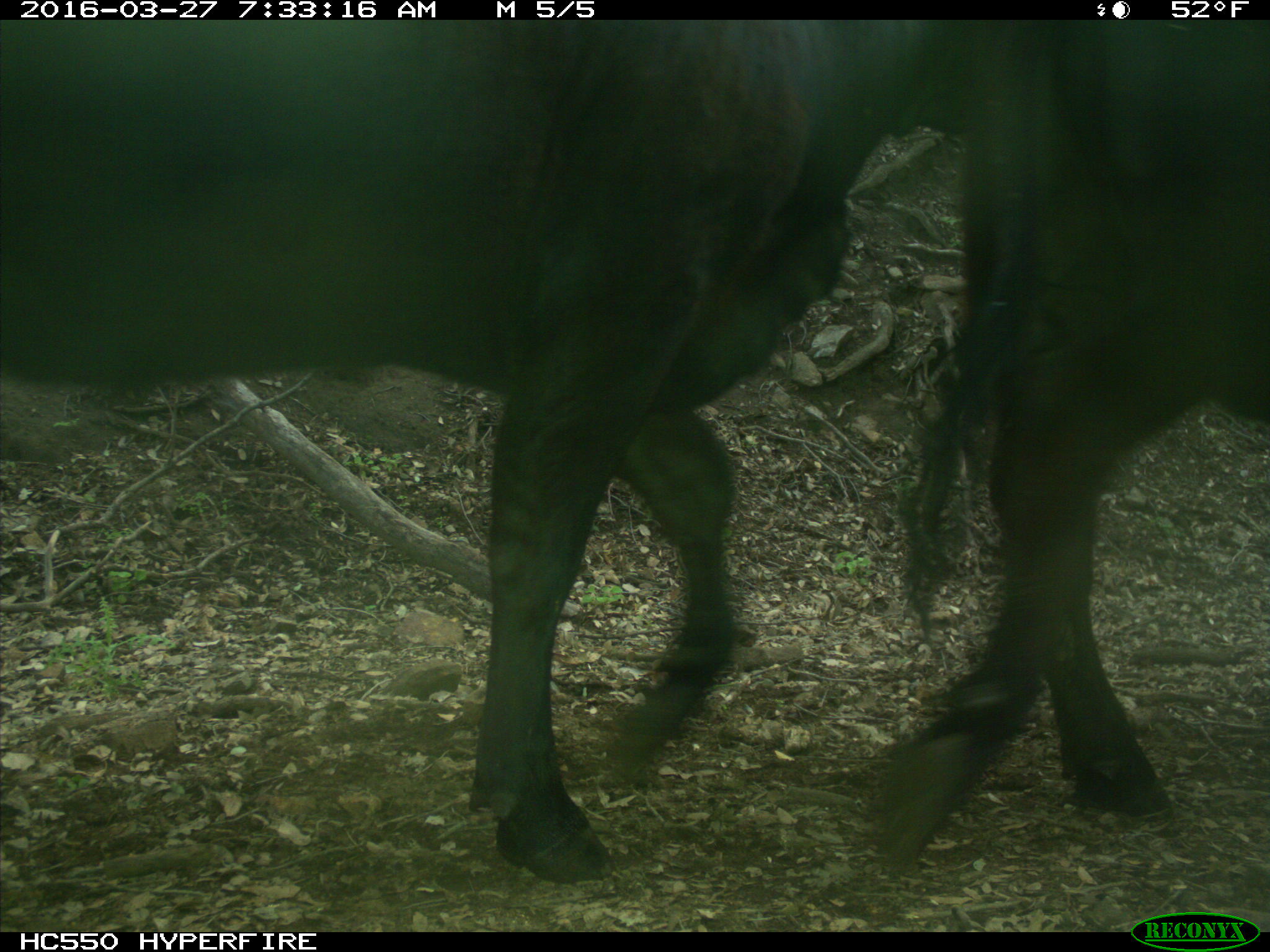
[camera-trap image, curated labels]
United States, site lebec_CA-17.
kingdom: Animalia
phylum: Chordata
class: Mammalia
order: Artiodactyla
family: Bovidae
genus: Bos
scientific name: Bos taurus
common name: domestic cow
Bos taurus (domestic cow).